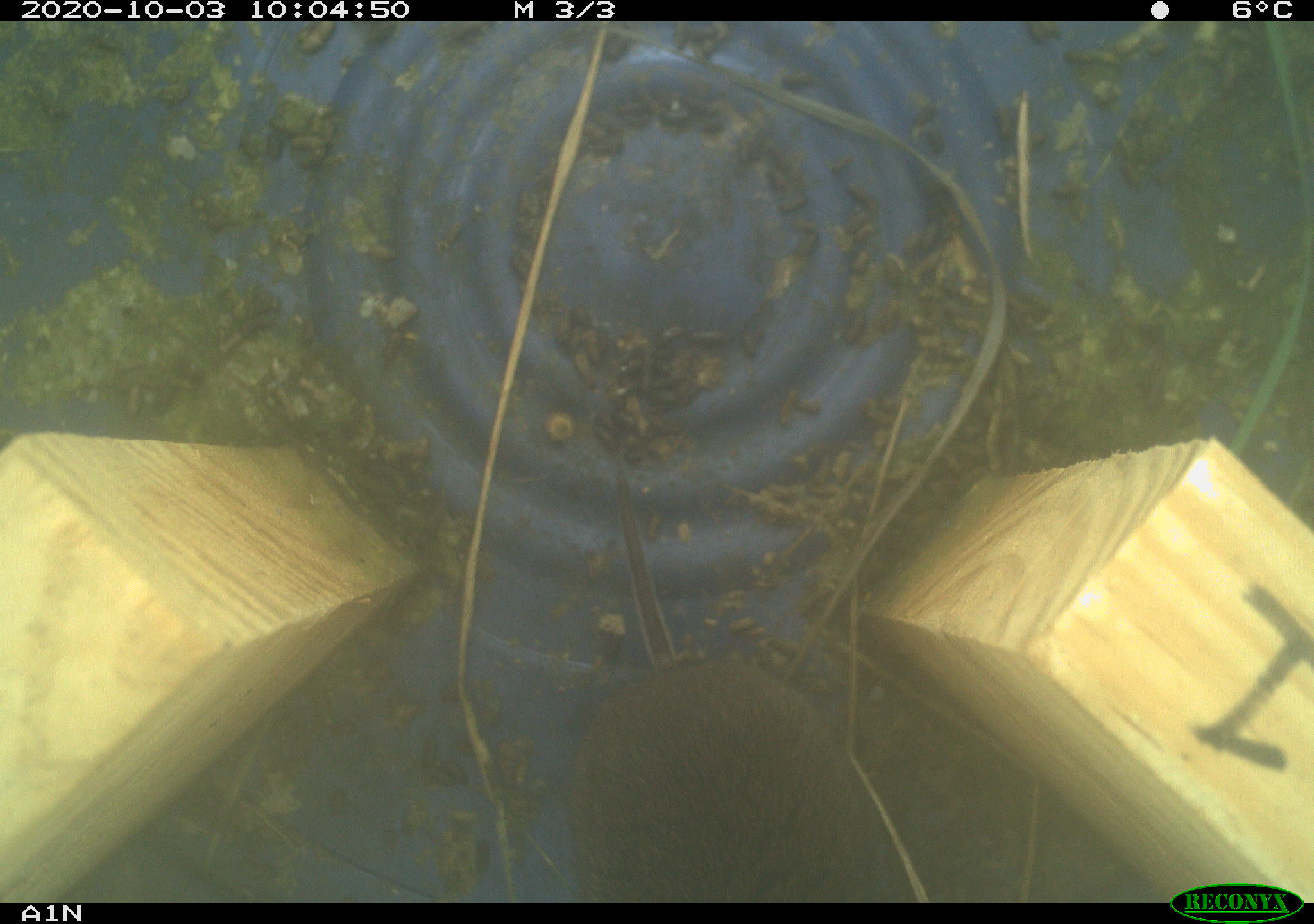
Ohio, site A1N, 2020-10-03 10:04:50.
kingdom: Animalia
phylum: Chordata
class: Mammalia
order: Rodentia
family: Cricetidae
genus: Microtus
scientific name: Microtus pennsylvanicus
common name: meadow vole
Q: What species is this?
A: Meadow vole (Microtus pennsylvanicus).